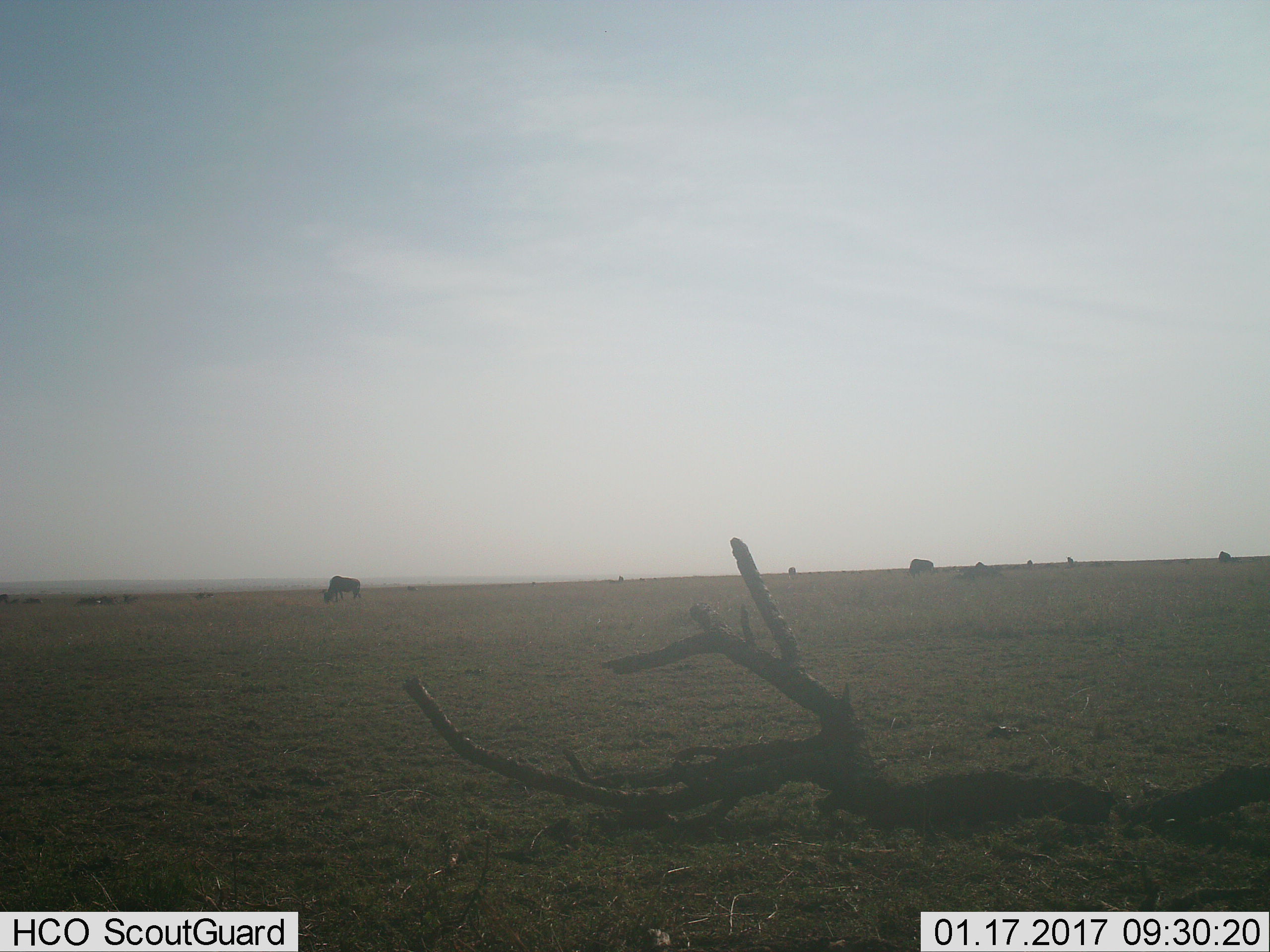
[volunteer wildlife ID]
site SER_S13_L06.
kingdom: Animalia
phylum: Chordata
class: Mammalia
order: Artiodactyla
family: Bovidae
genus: Connochaetes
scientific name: Connochaetes taurinus taurinus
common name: blue wildebeest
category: wildebeestblue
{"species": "wildebeestblue (blue wildebeest) (Connochaetes taurinus taurinus)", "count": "7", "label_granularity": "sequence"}